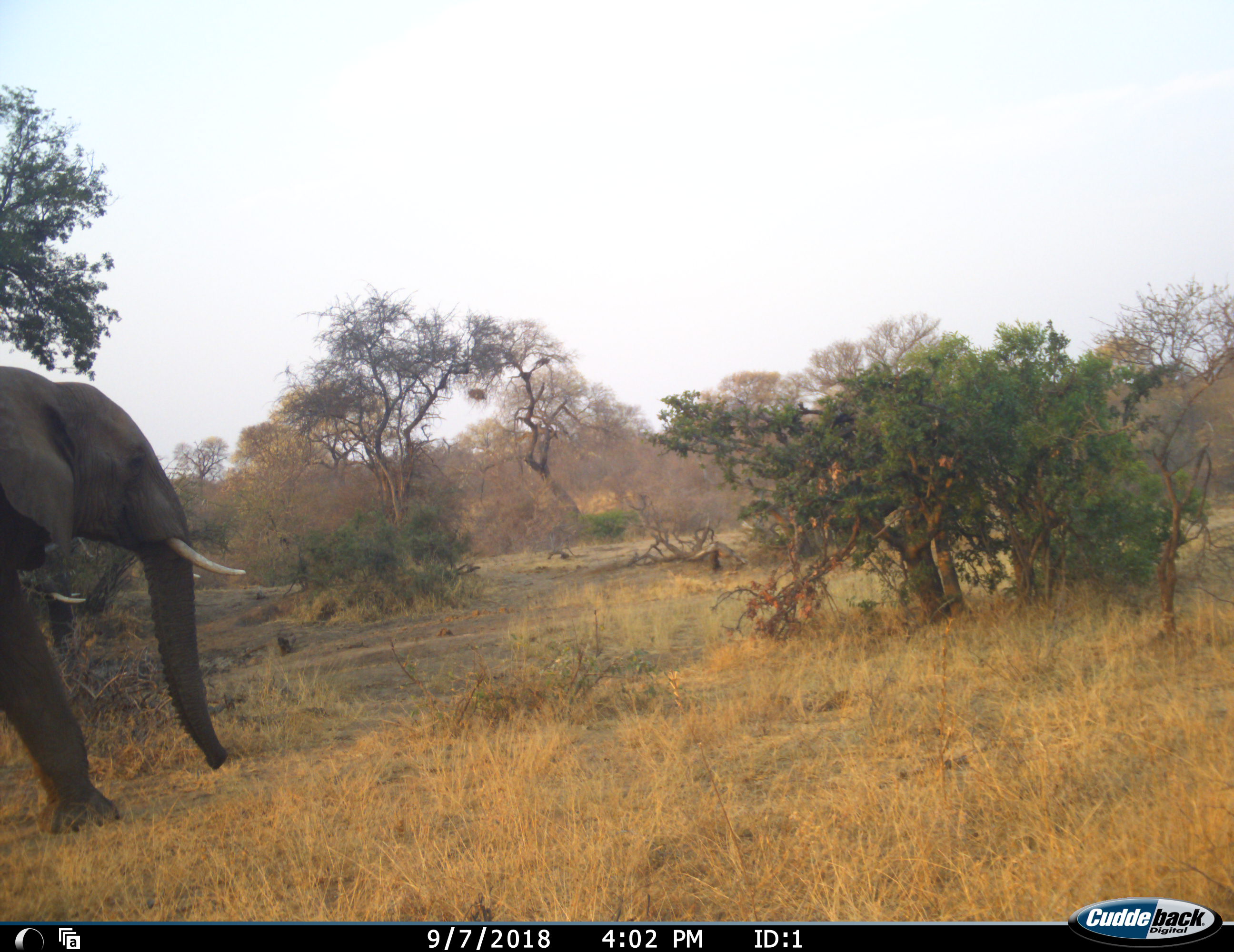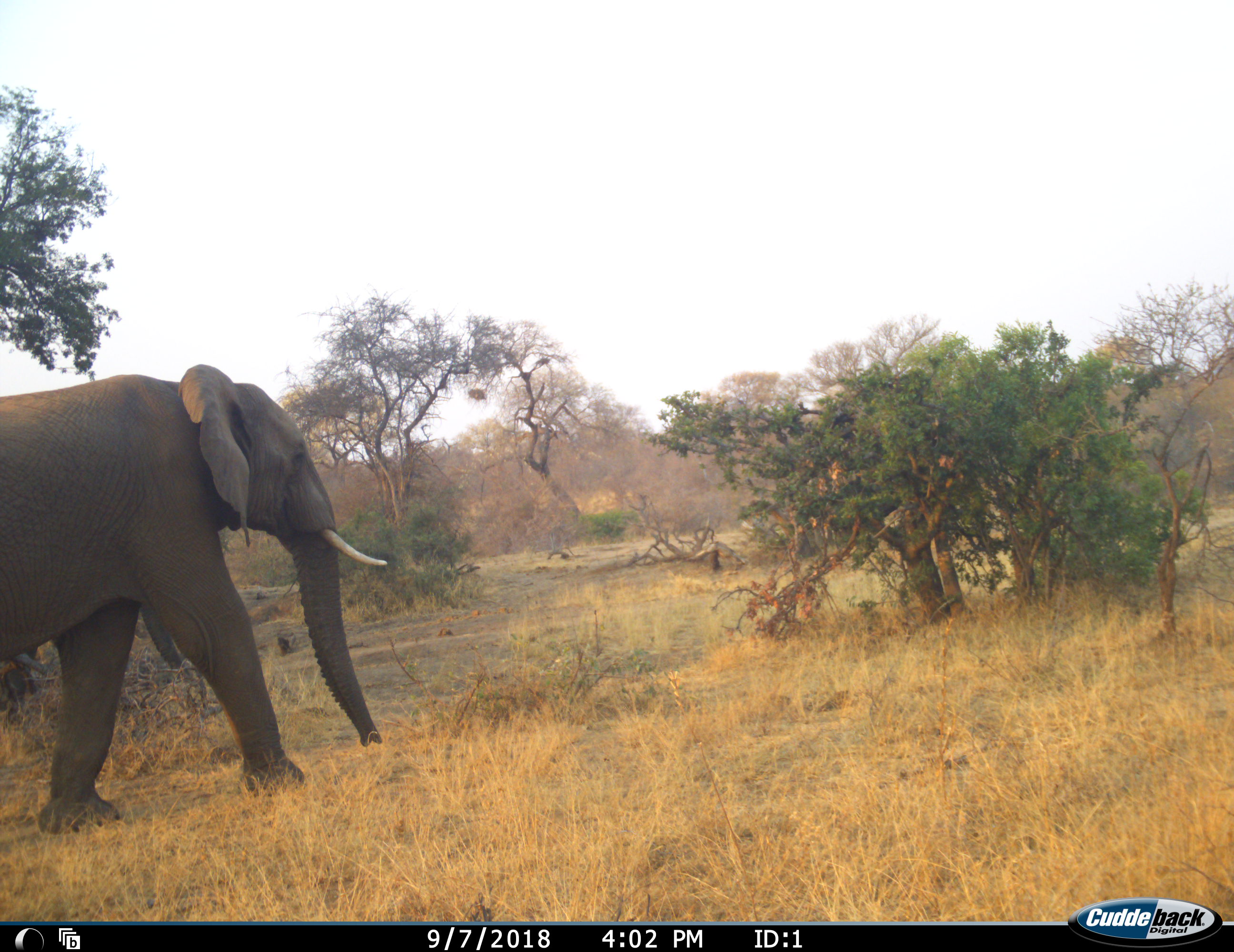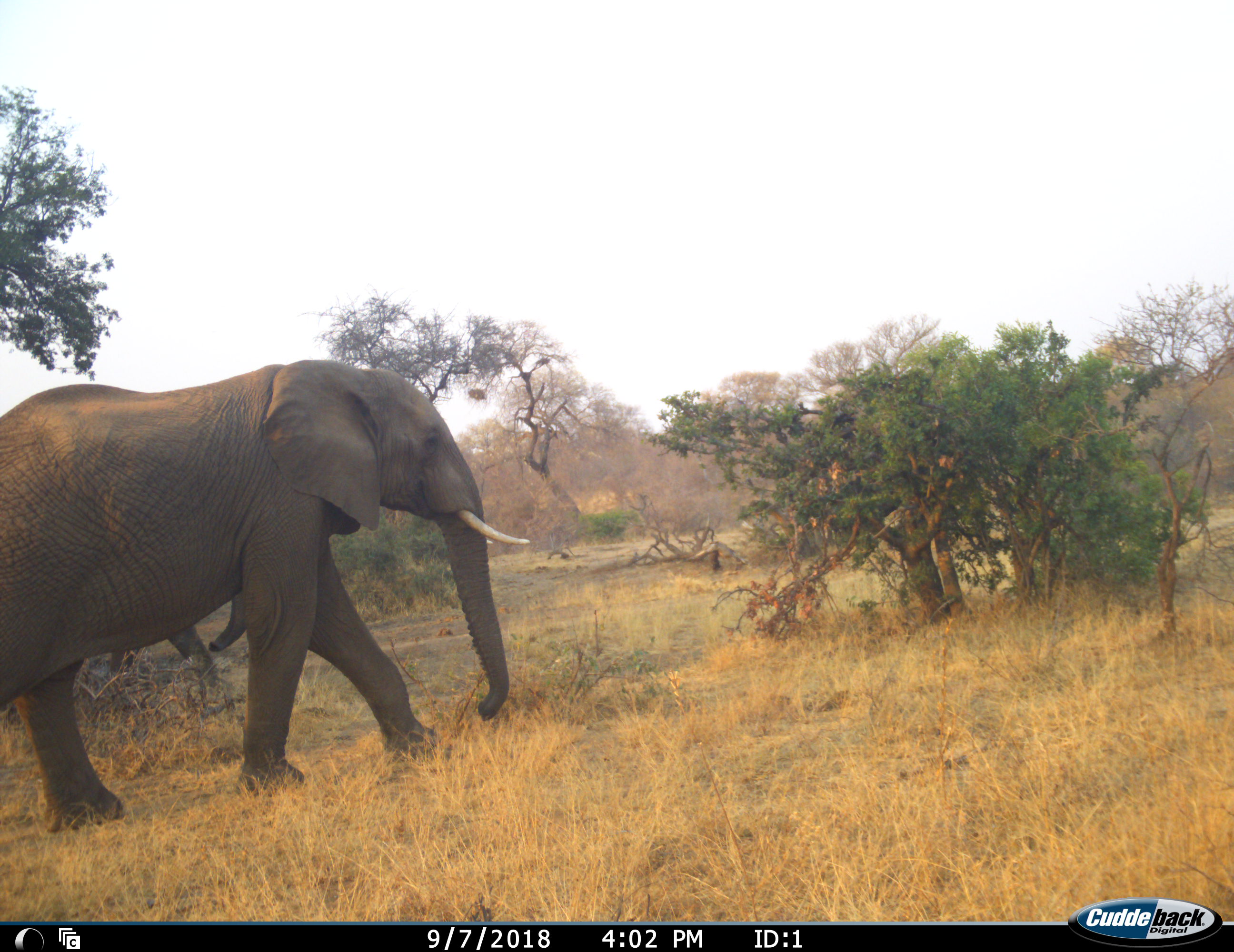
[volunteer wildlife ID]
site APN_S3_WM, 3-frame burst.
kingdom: Animalia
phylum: Chordata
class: Mammalia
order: Proboscidea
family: Elephantidae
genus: Loxodonta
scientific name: Loxodonta africana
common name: african bush elephant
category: elephant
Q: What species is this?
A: Elephant (african bush elephant) (Loxodonta africana).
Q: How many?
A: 2.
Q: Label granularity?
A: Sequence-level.